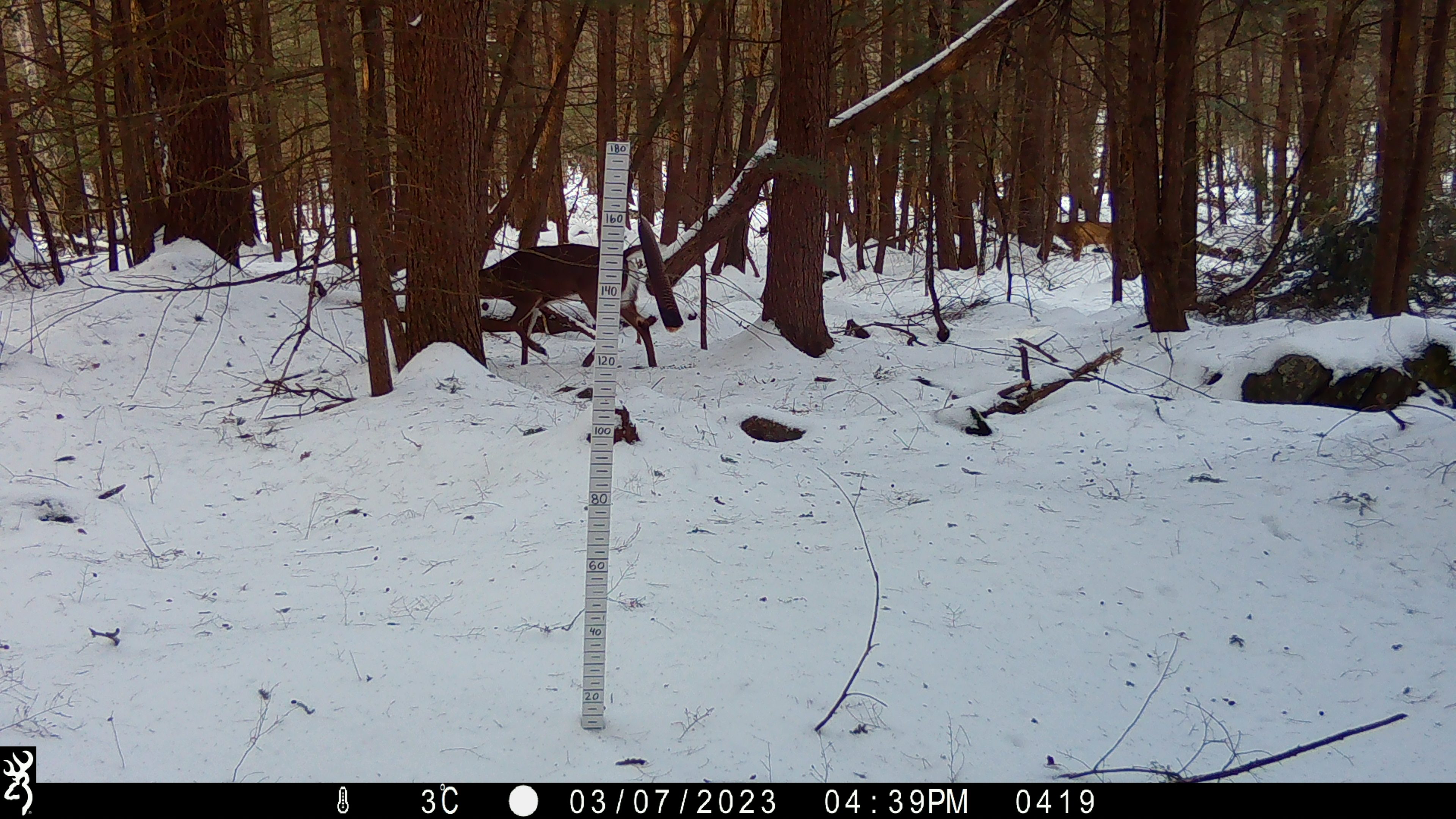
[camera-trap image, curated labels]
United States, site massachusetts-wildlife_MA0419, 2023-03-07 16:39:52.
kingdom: Animalia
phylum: Chordata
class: Mammalia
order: Artiodactyla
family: Cervidae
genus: Odocoileus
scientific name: Odocoileus virginianus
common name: white-tailed deer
White-tailed deer (Odocoileus virginianus).